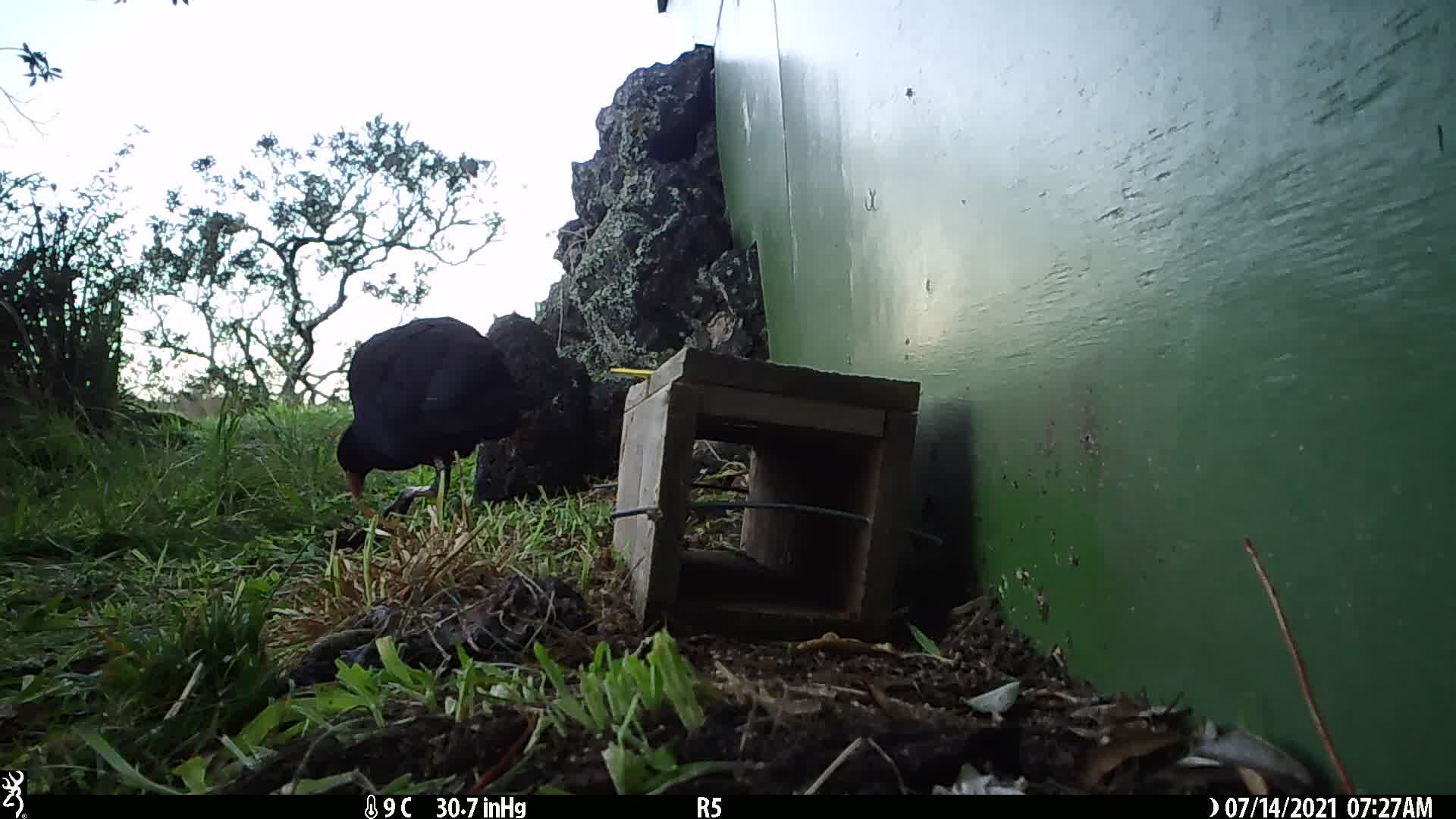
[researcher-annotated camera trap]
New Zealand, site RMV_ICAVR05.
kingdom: Animalia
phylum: Chordata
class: Aves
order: Gruiformes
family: Rallidae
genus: Porphyrio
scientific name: Porphyrio melanotus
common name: australasian swamphen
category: pukeko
Pukeko (australasian swamphen) (Porphyrio melanotus).